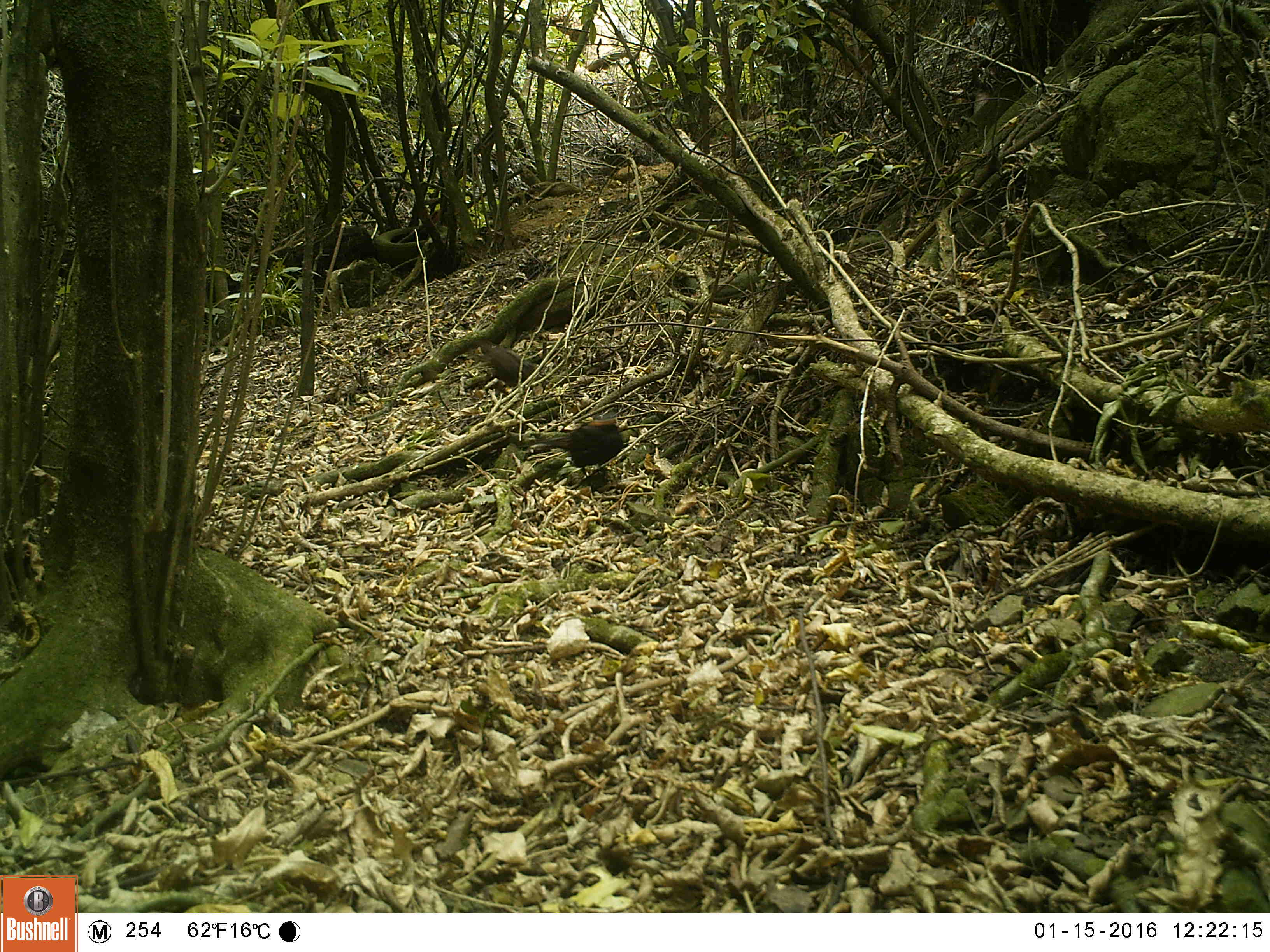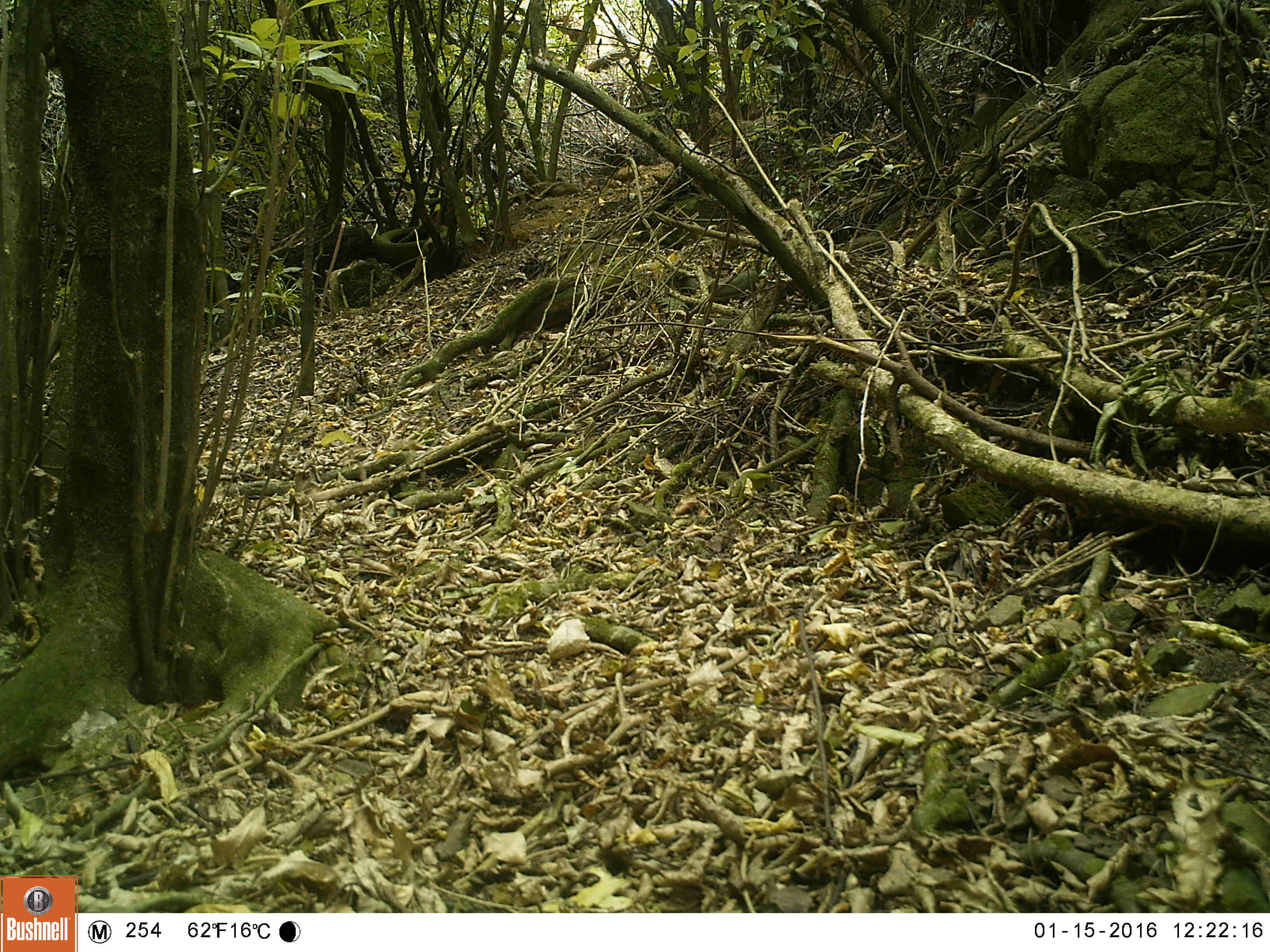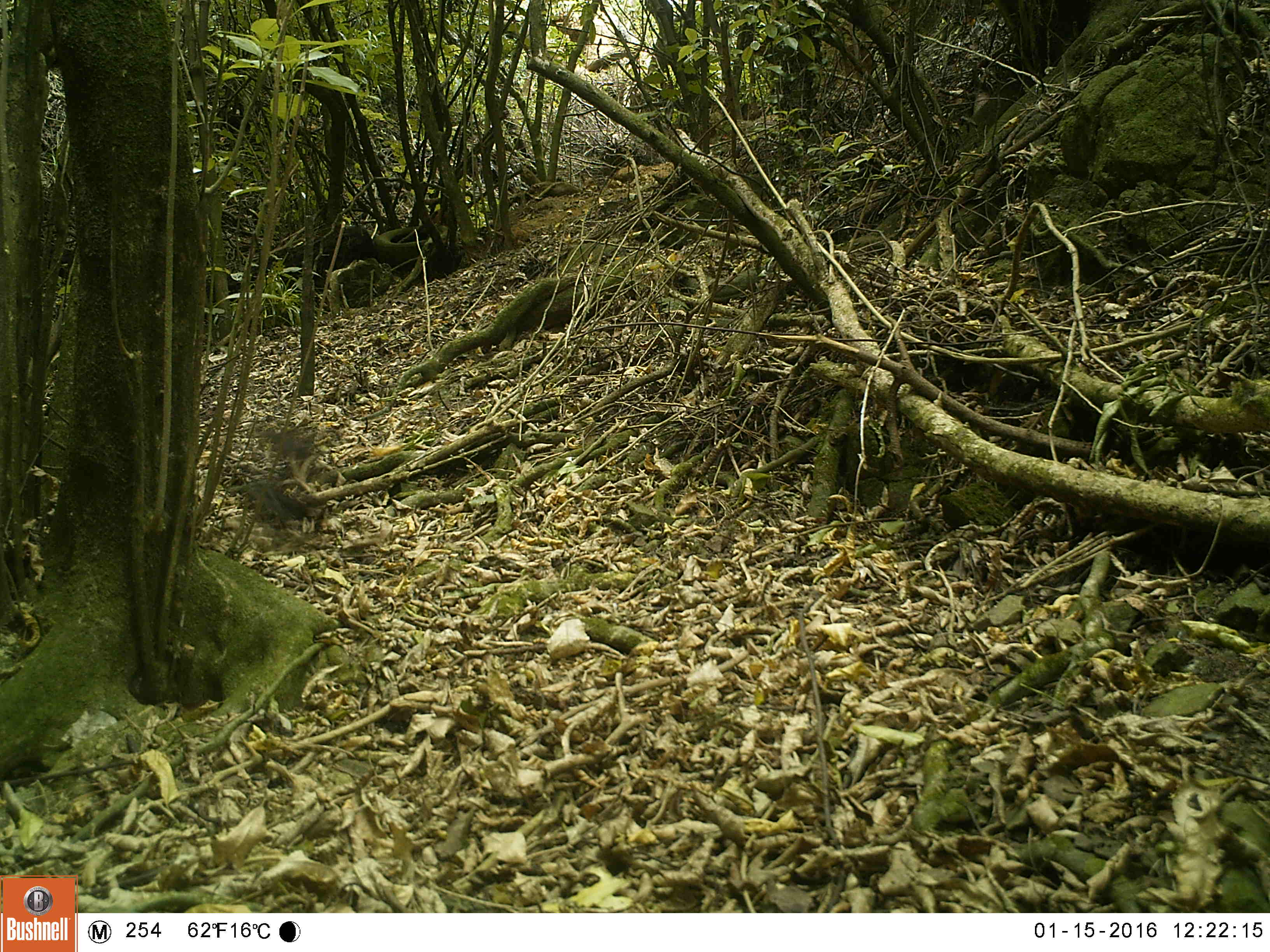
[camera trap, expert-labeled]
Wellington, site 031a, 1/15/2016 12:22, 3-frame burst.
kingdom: Animalia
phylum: Chordata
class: Aves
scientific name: Aves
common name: bird